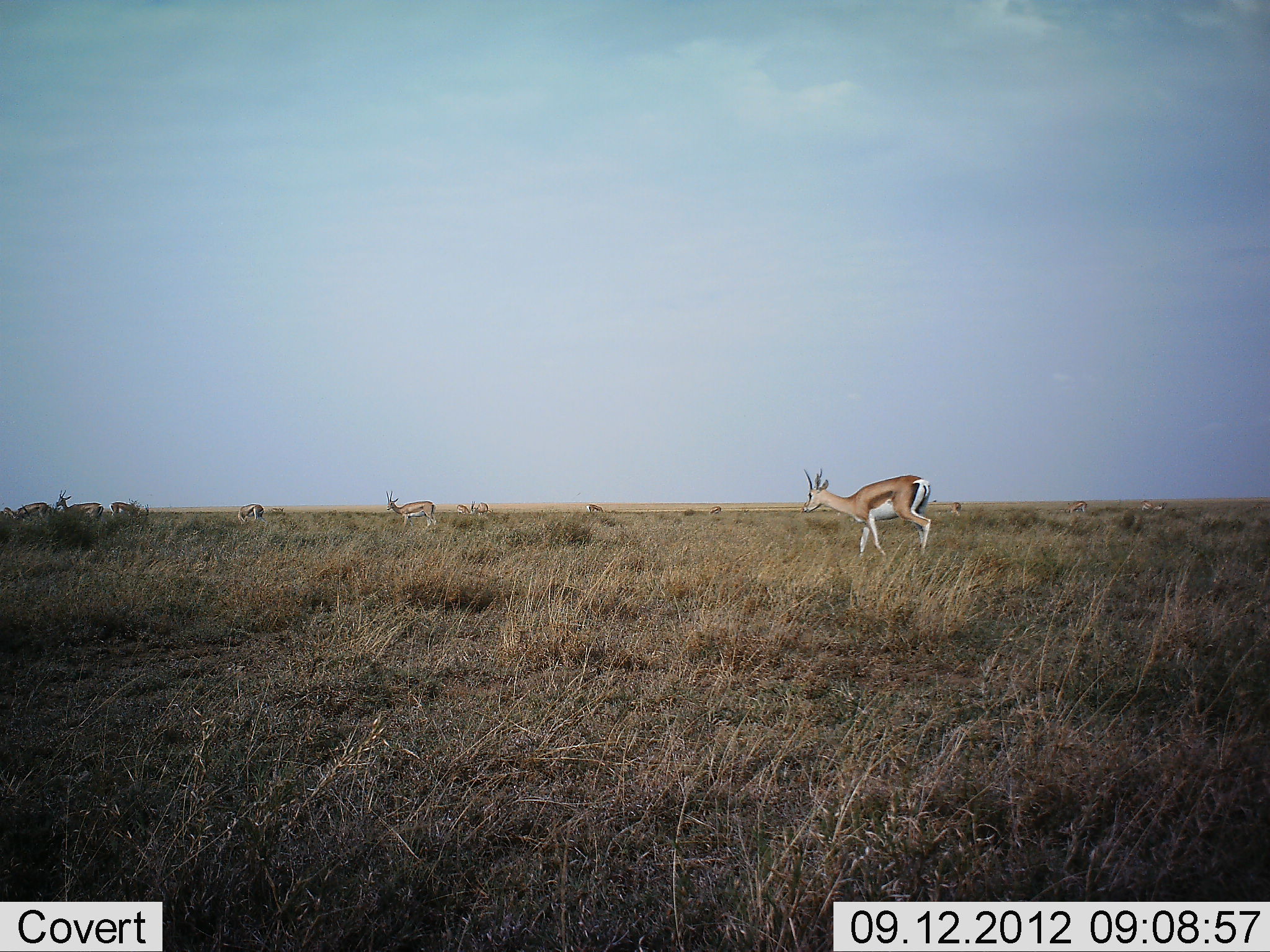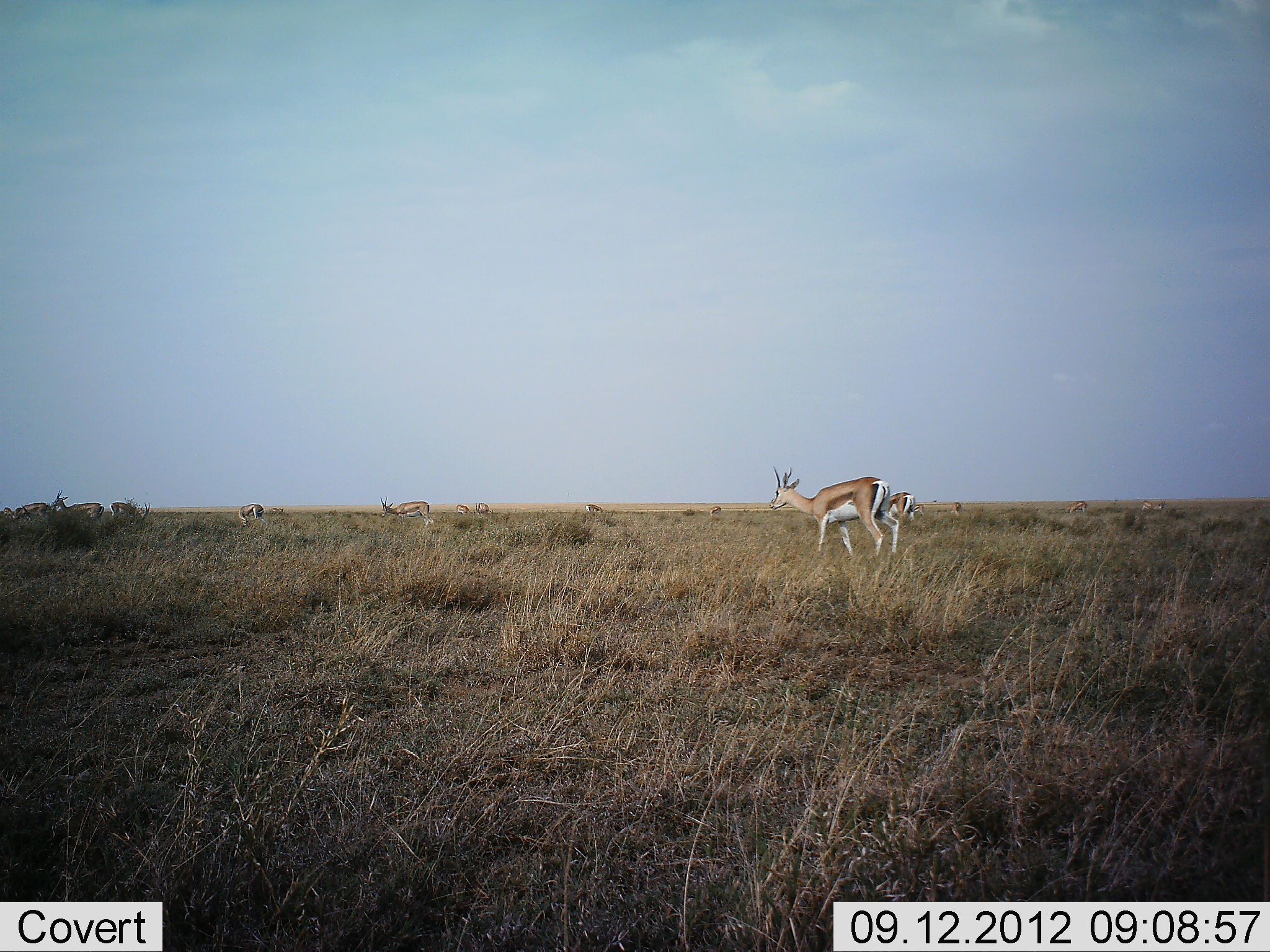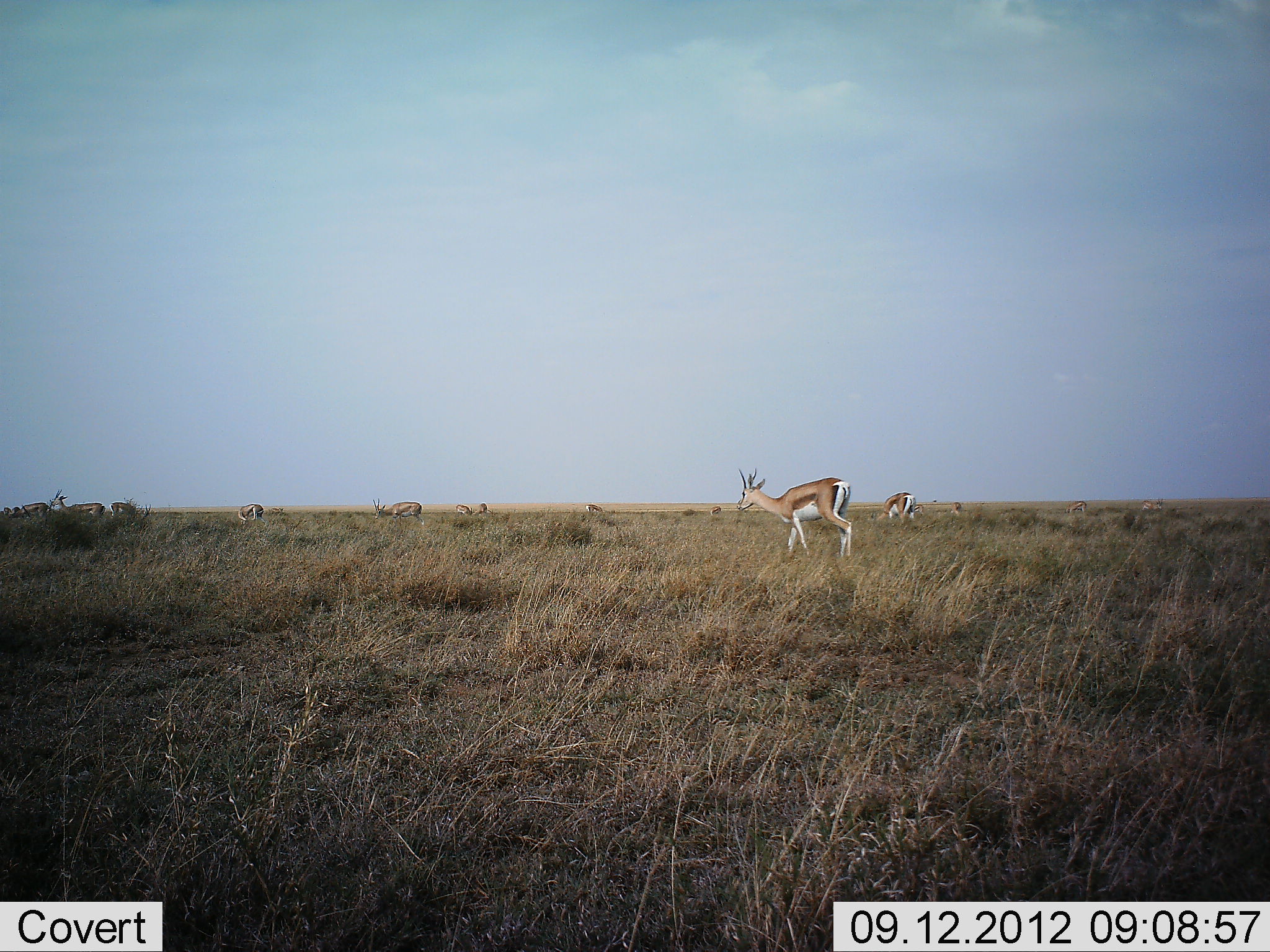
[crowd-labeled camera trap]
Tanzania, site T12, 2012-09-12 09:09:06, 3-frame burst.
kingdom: Animalia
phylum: Chordata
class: Mammalia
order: Artiodactyla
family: Bovidae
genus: Eudorcas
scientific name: Eudorcas thomsonii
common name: thomson's gazelle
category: gazellethomsons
Gazellethomsons (thomson's gazelle) (Eudorcas thomsonii), count 10. Behavior (volunteer vote fractions): standing 70%, resting 10%, moving 90%, interacting 0%. Young present (vote fraction): 0%. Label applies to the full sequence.